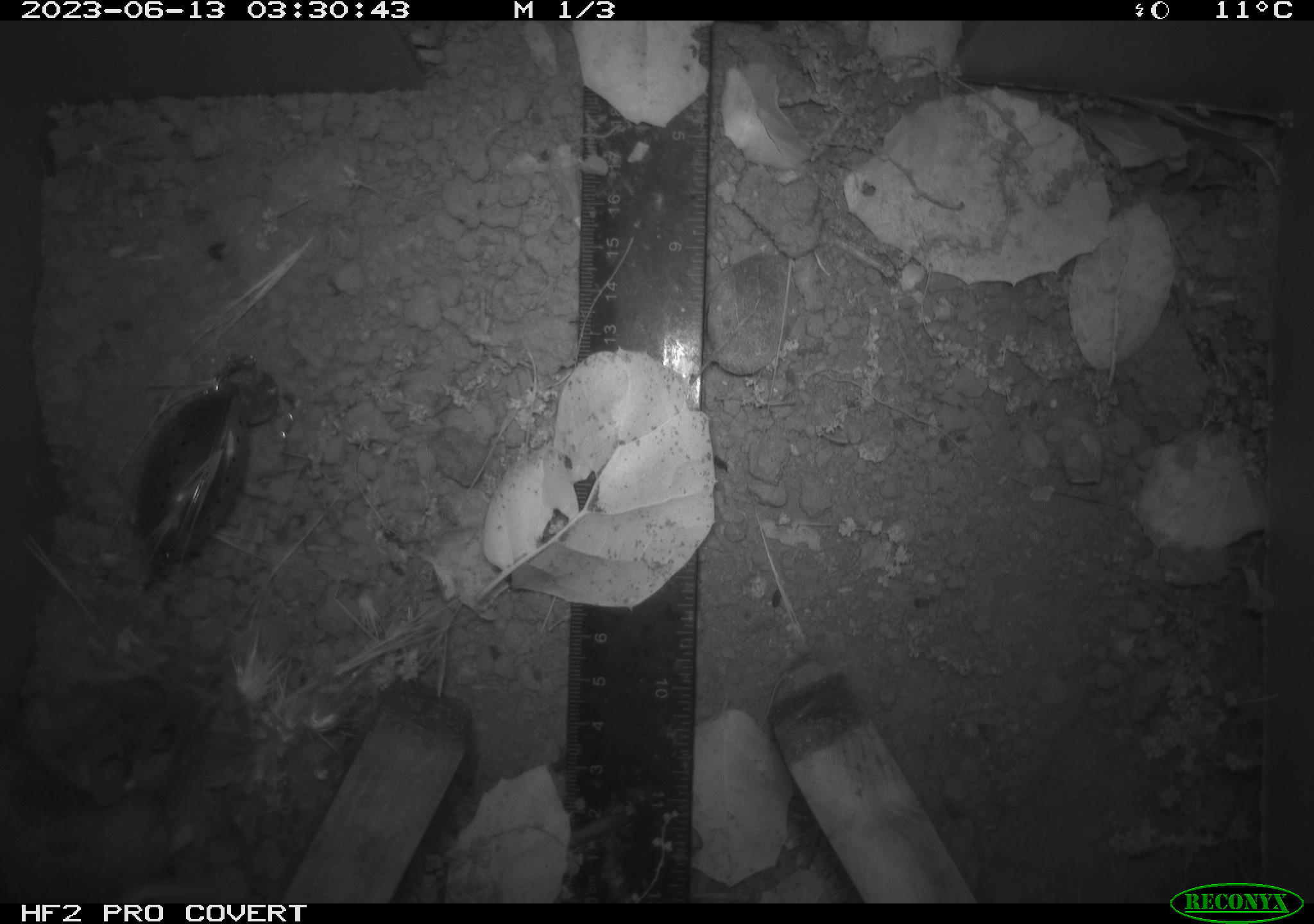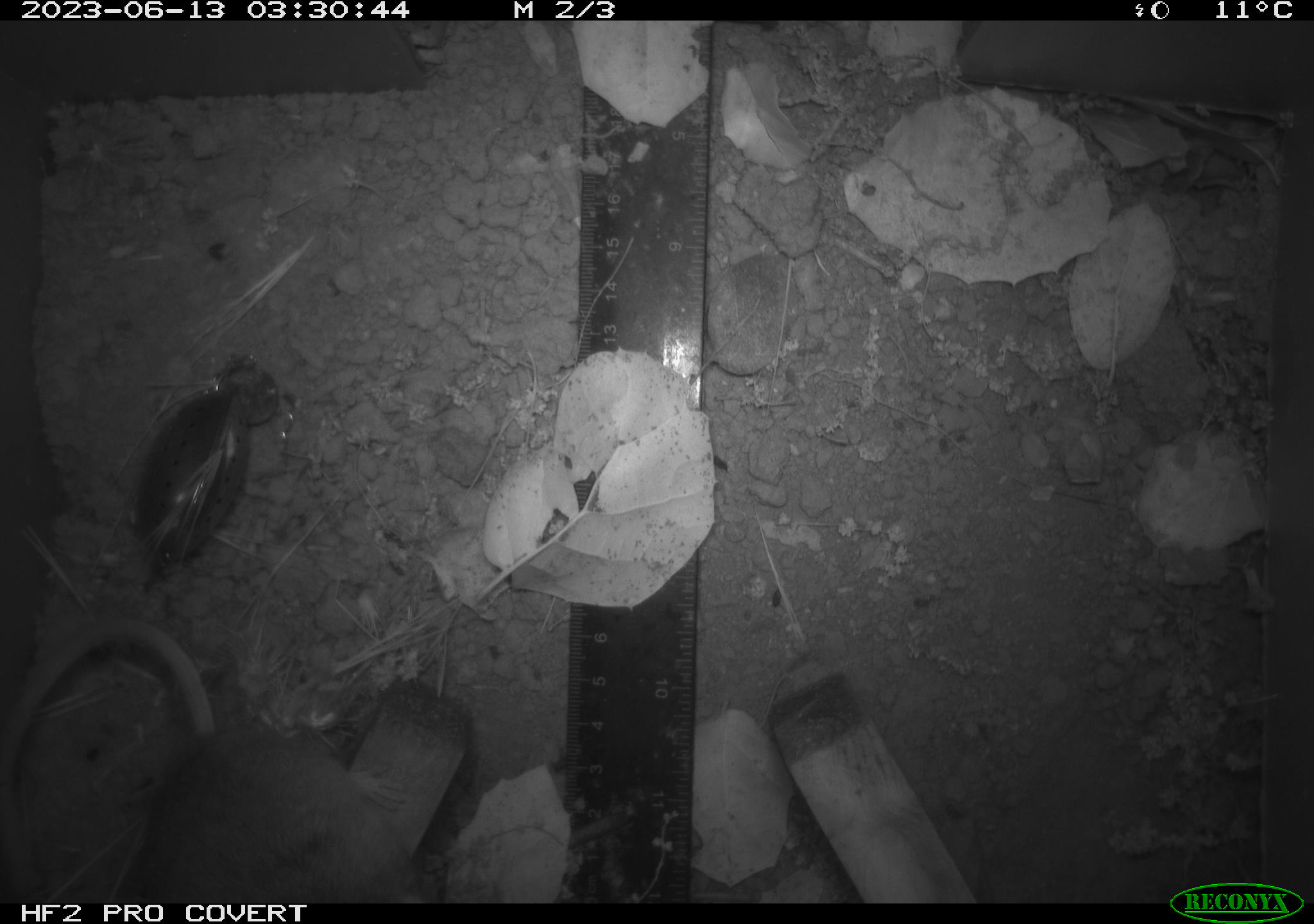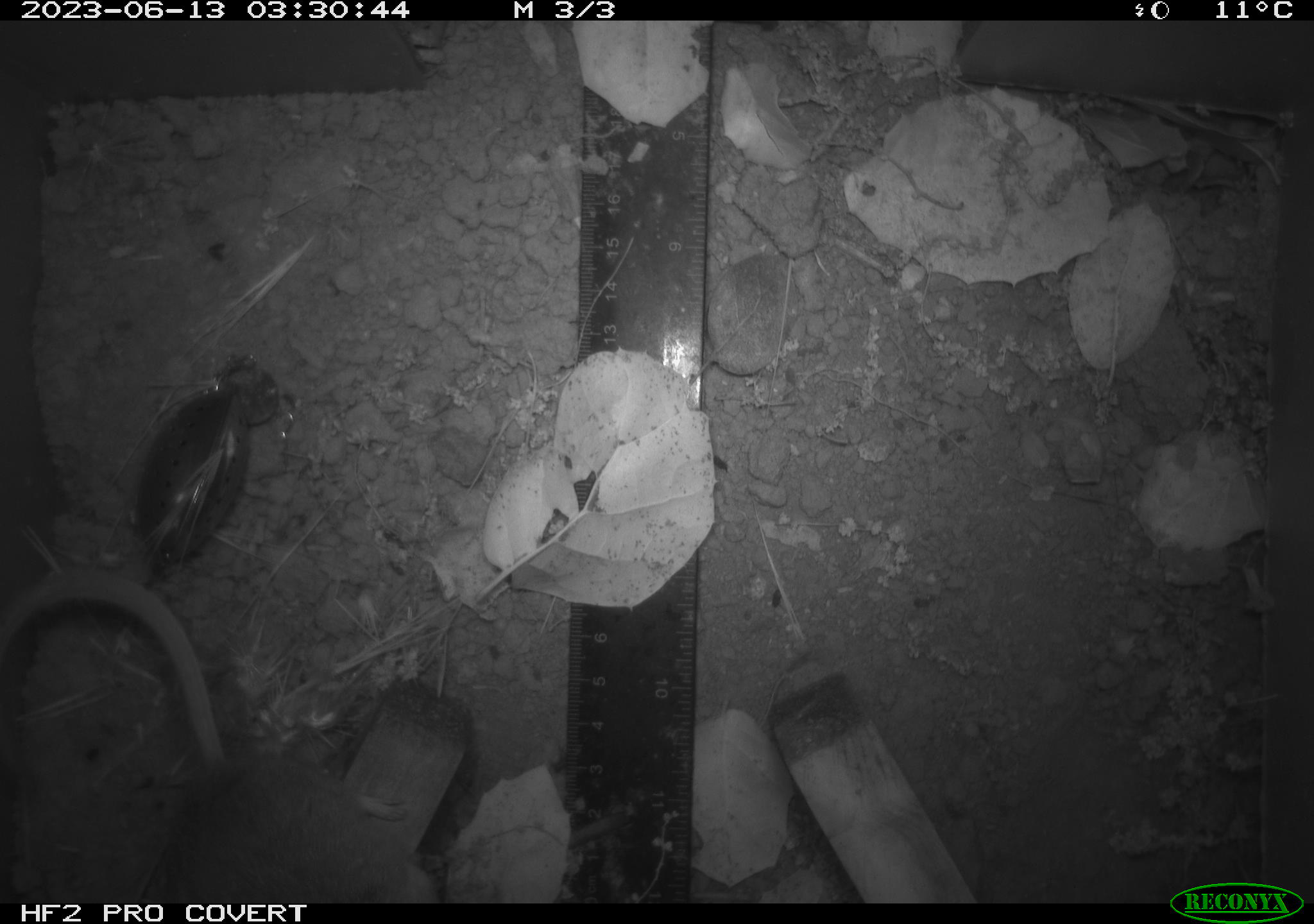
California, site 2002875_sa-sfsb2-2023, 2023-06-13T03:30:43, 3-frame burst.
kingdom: Animalia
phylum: Chordata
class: Mammalia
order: Rodentia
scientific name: Rodentia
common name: mouse species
Mouse species (Rodentia).